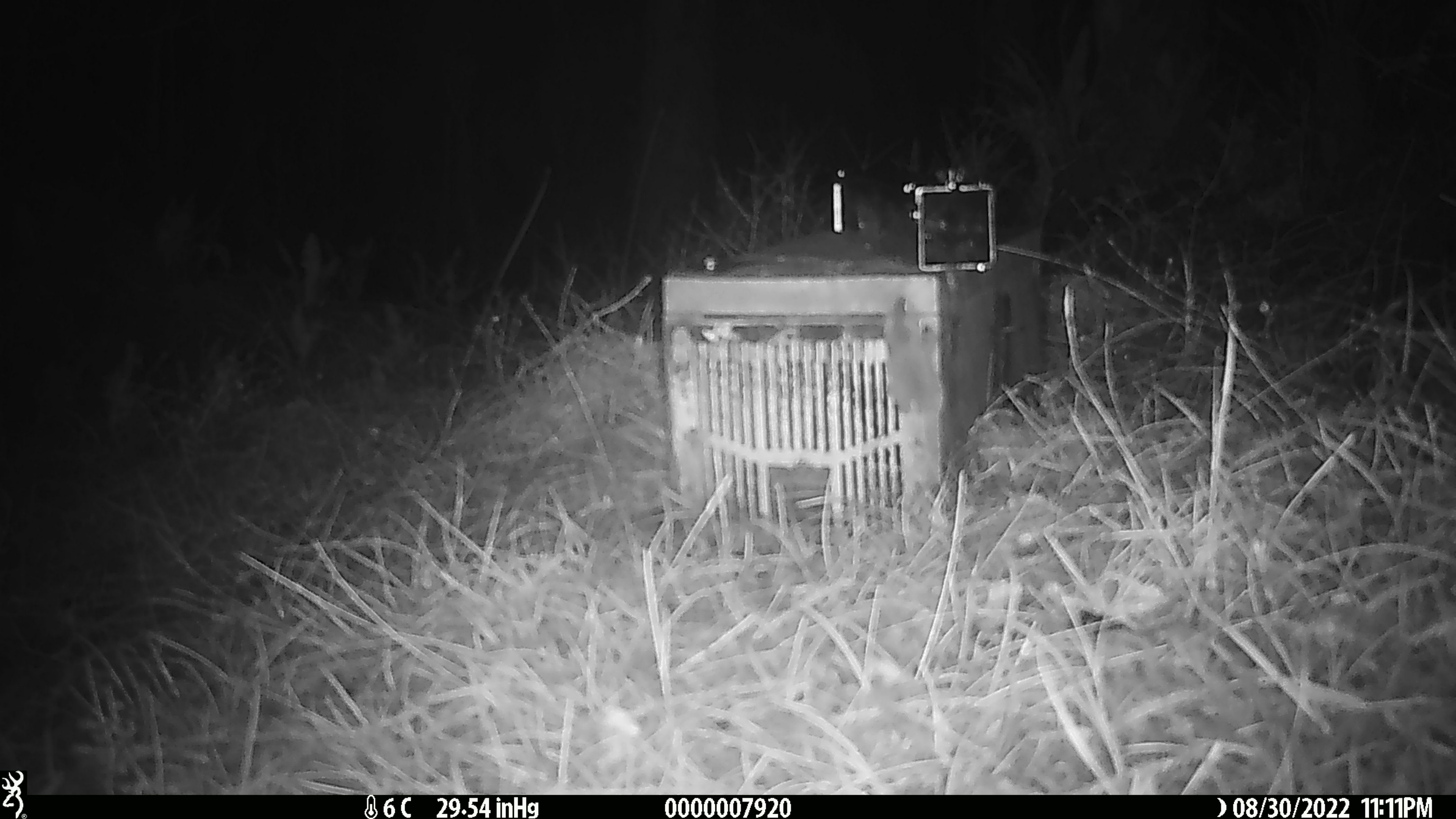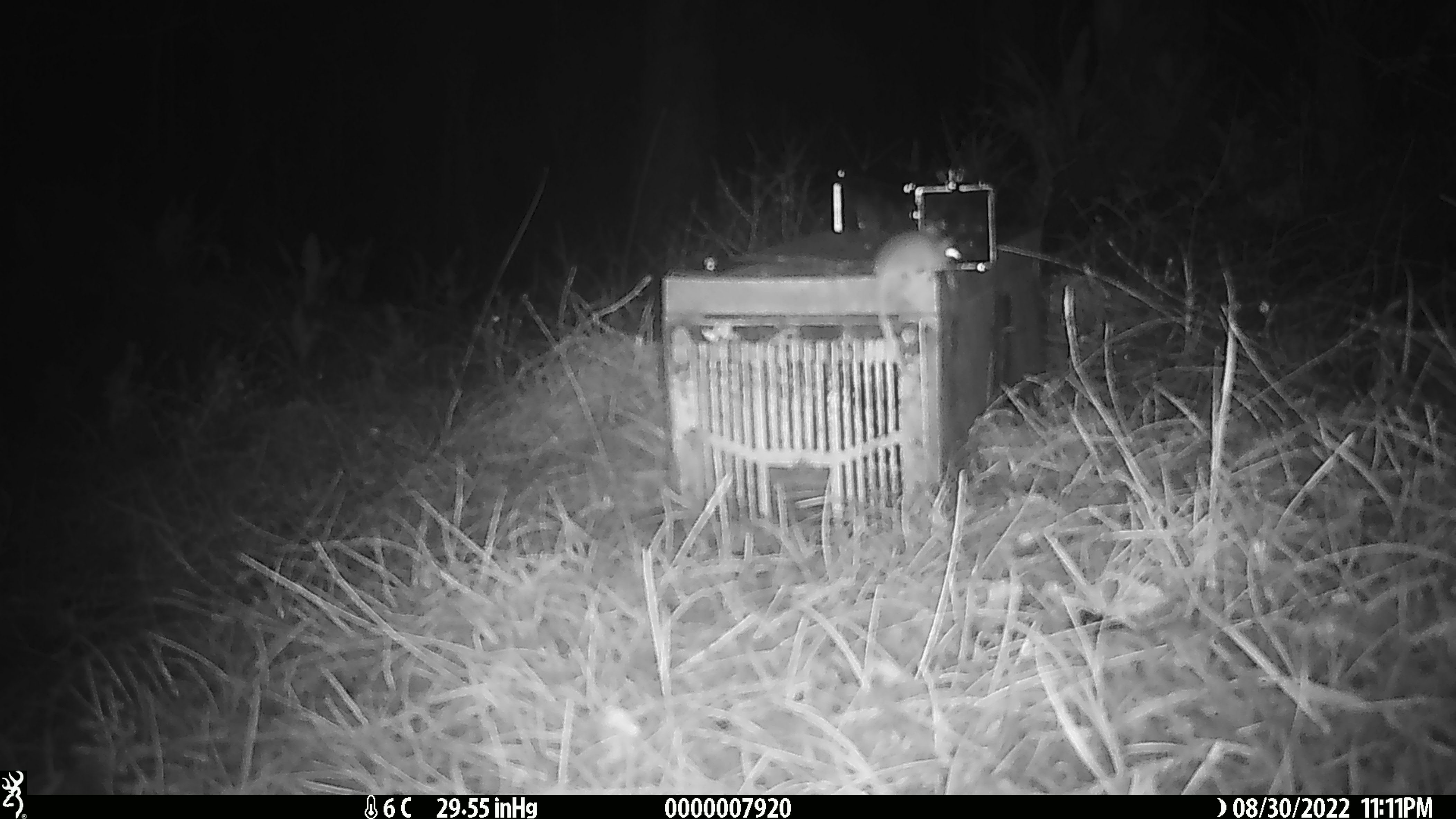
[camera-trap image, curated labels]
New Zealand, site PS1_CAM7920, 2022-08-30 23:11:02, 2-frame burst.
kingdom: Animalia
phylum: Chordata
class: Mammalia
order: Rodentia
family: Muridae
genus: Mus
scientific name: Mus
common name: mouse